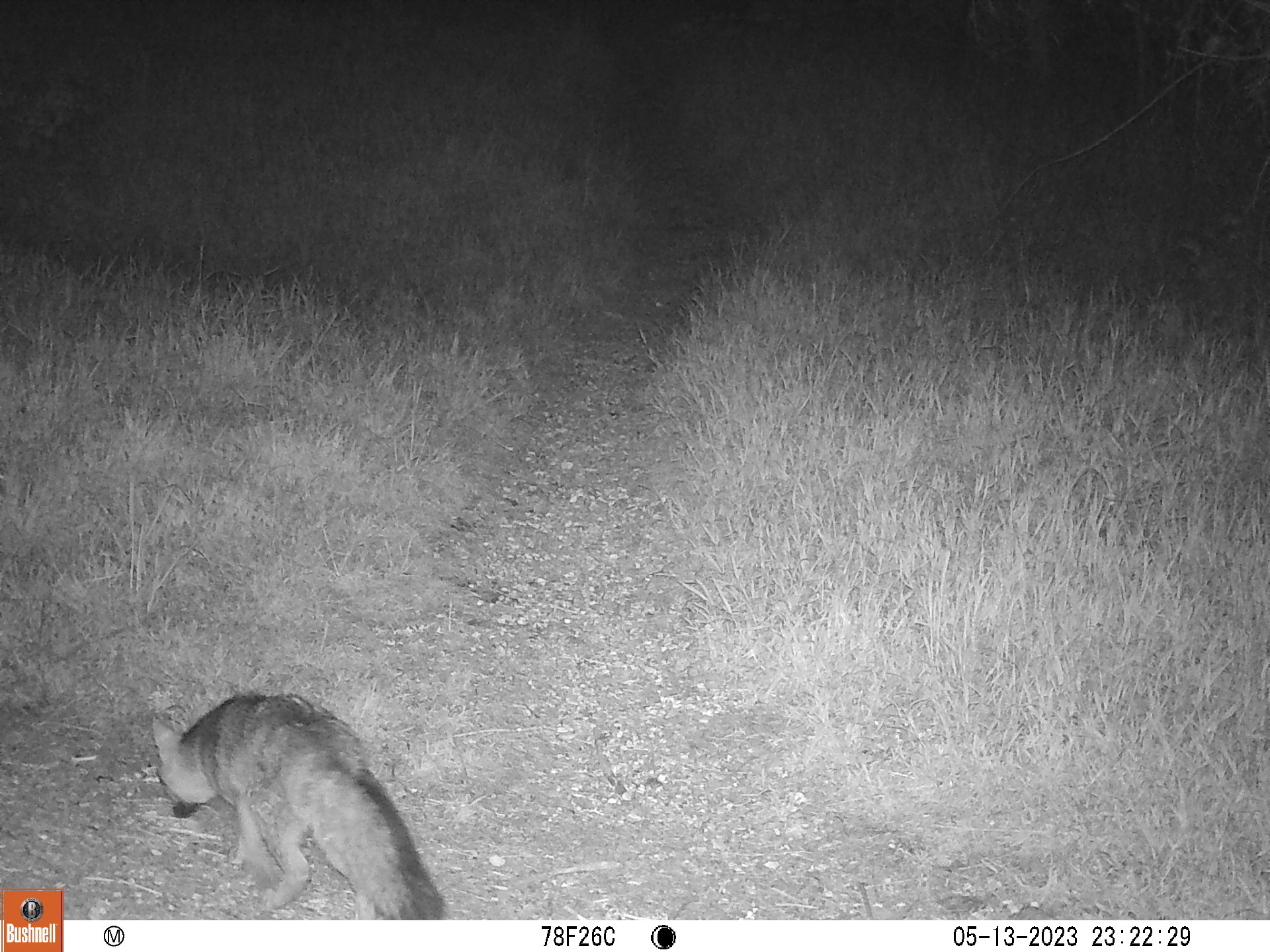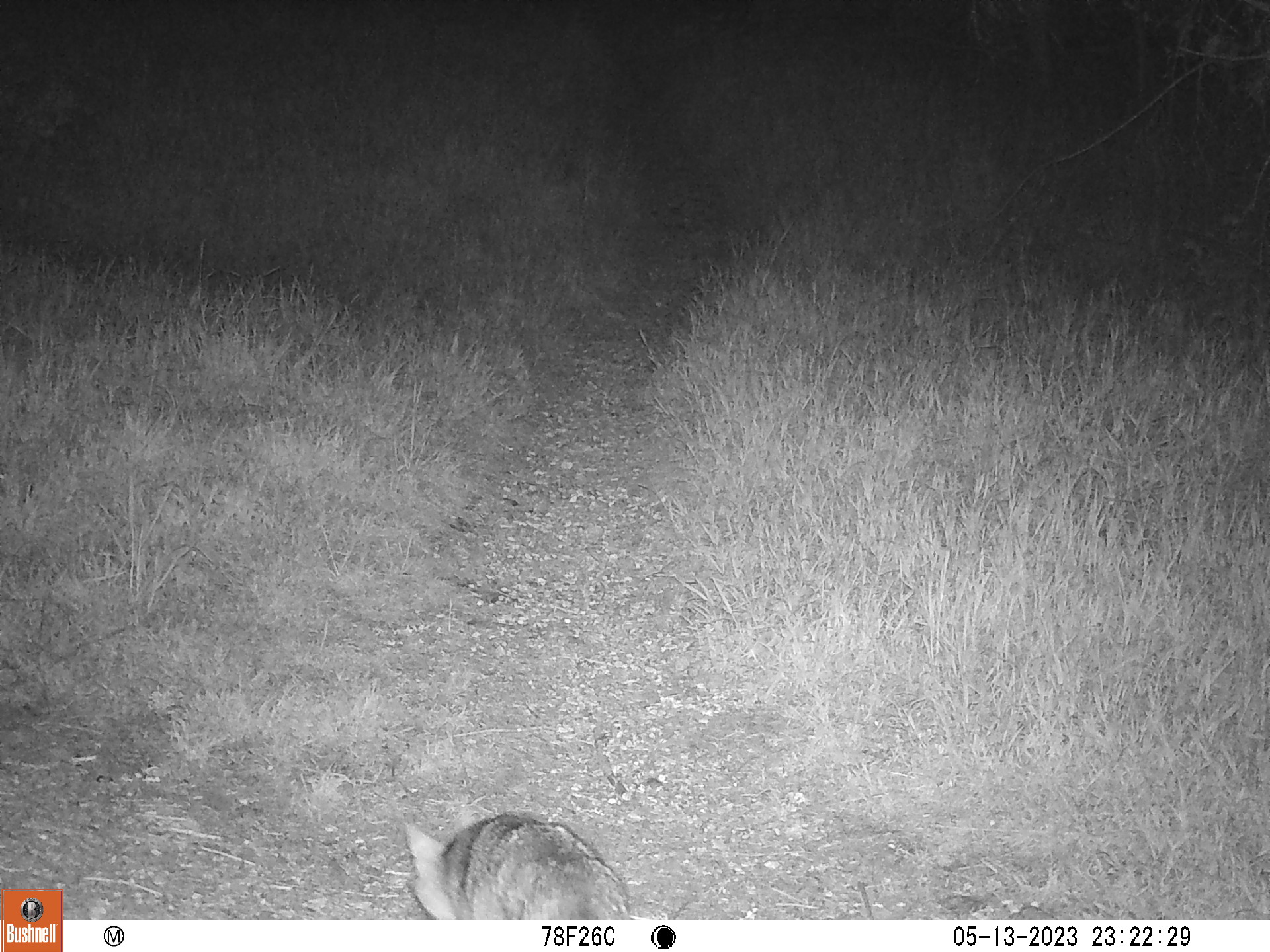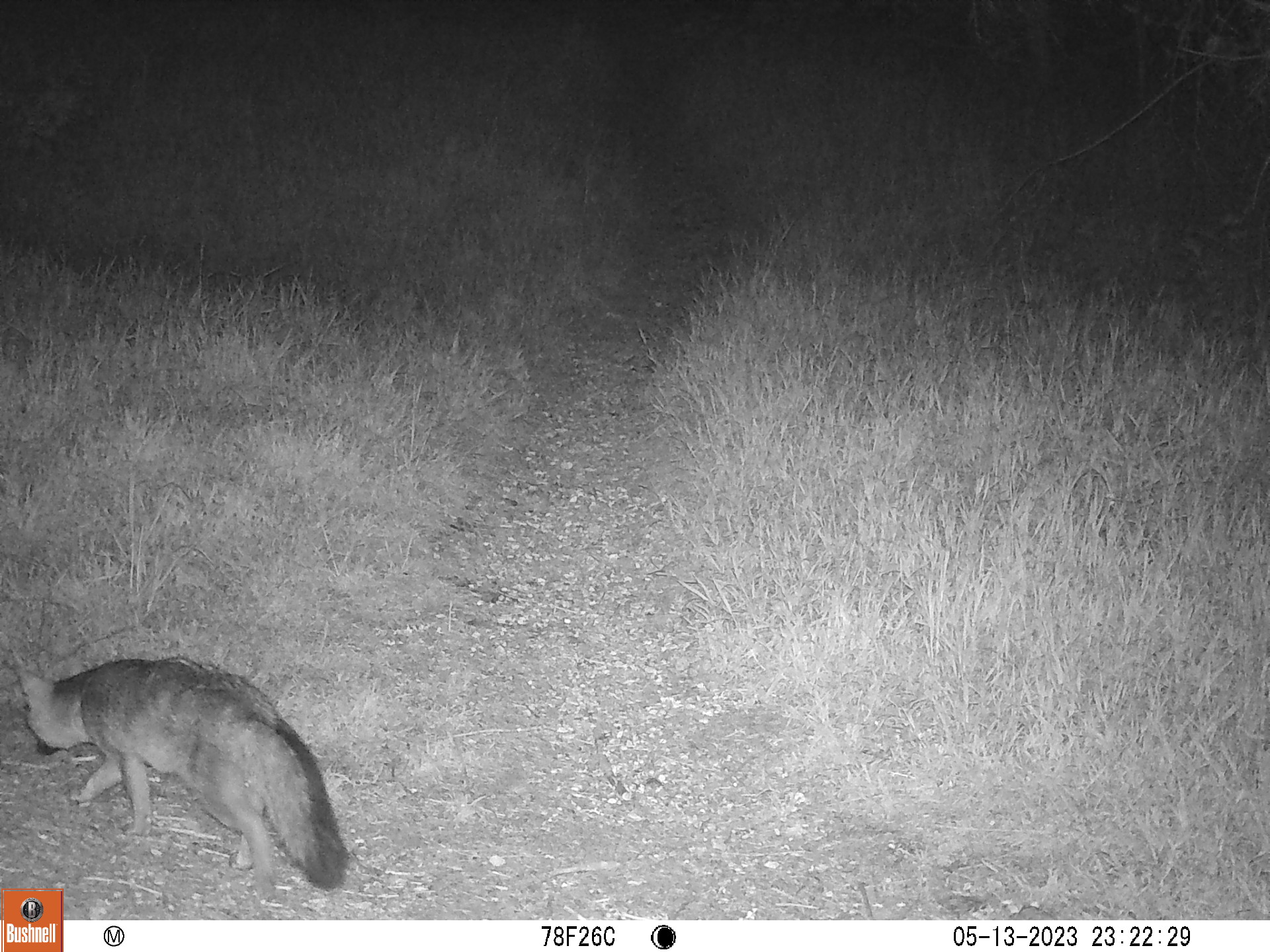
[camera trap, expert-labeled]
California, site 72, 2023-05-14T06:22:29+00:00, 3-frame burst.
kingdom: Animalia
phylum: Chordata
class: Mammalia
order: Carnivora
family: Canidae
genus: Urocyon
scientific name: Urocyon cinereoargenteus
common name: gray fox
Gray fox (Urocyon cinereoargenteus).